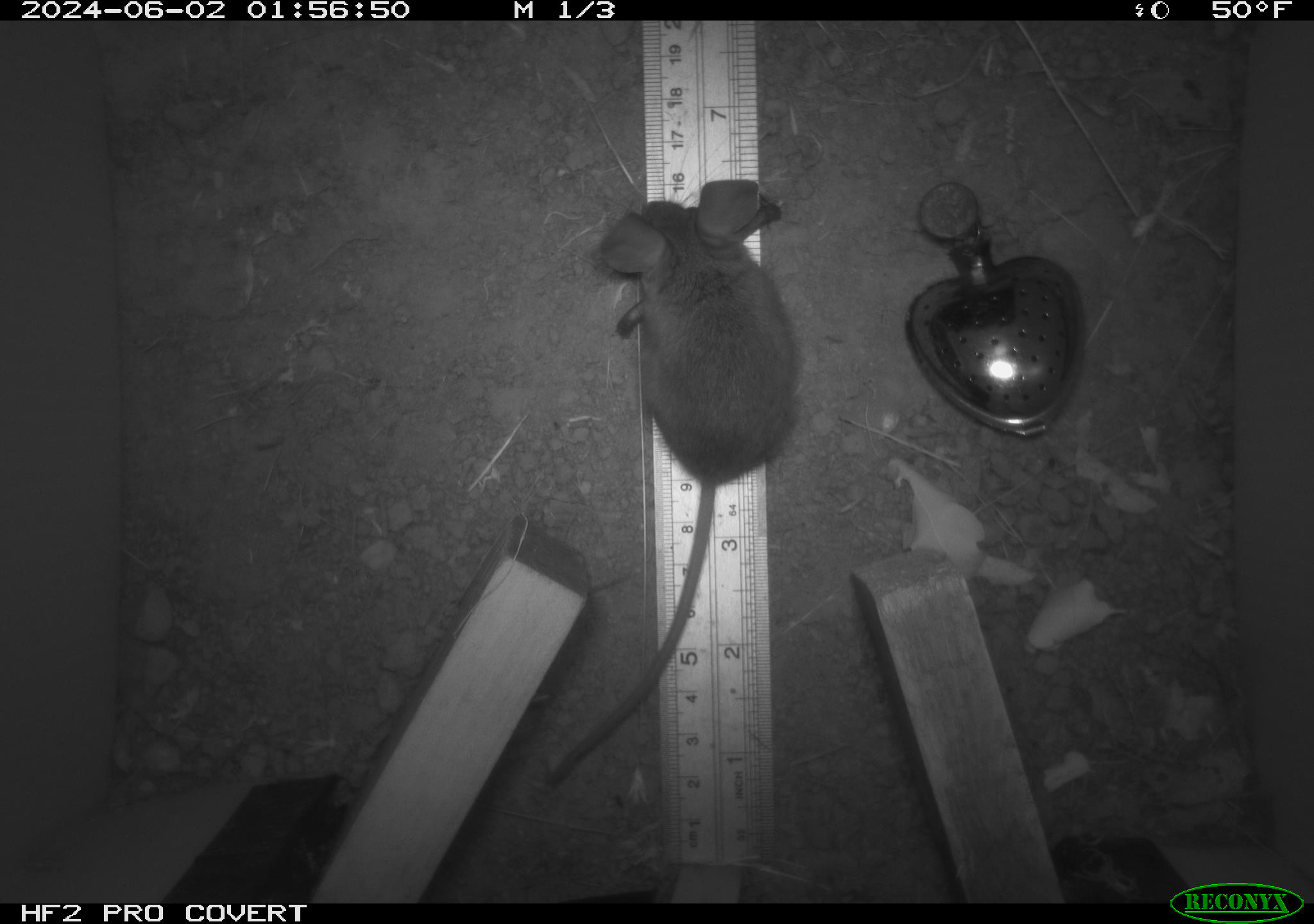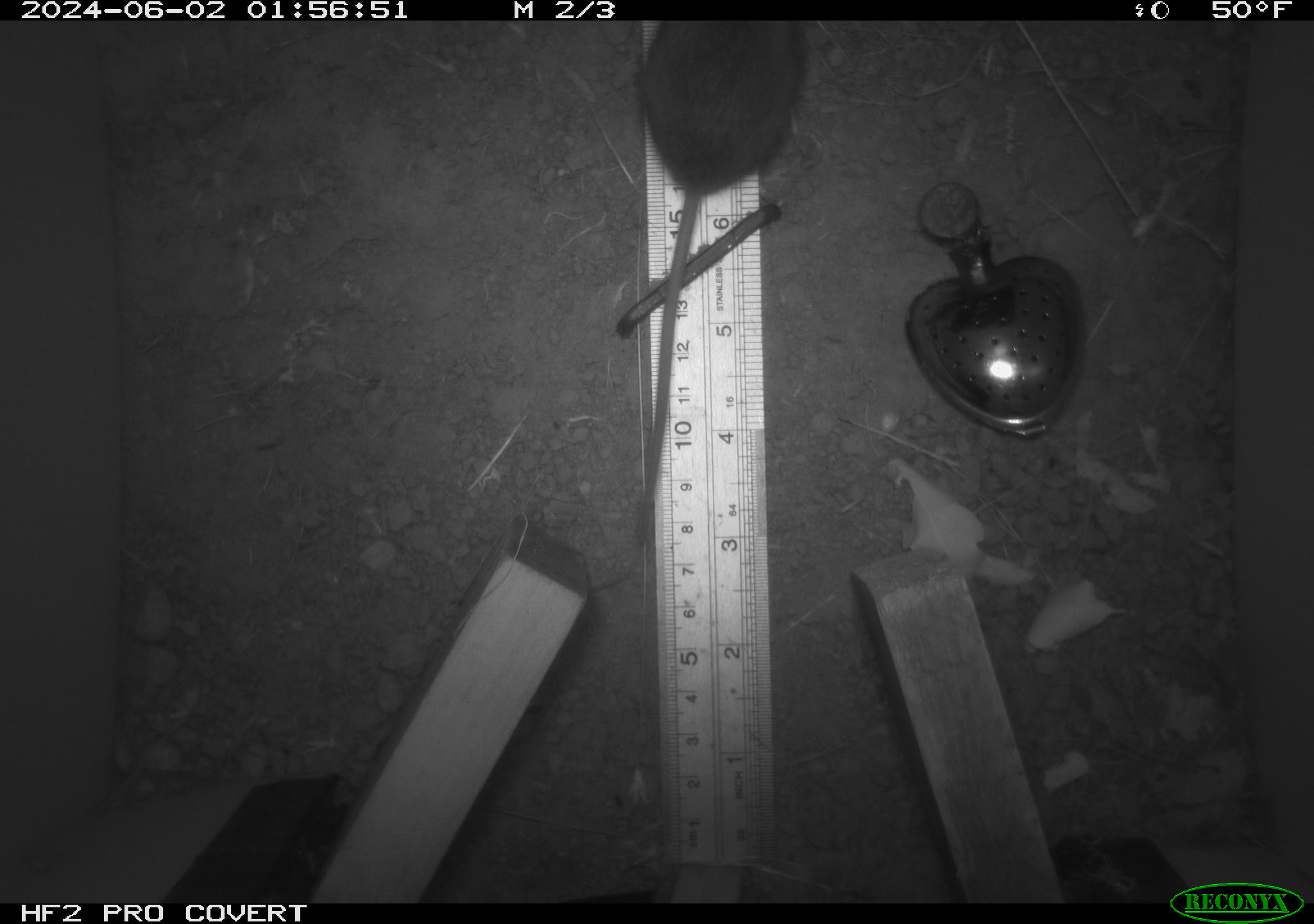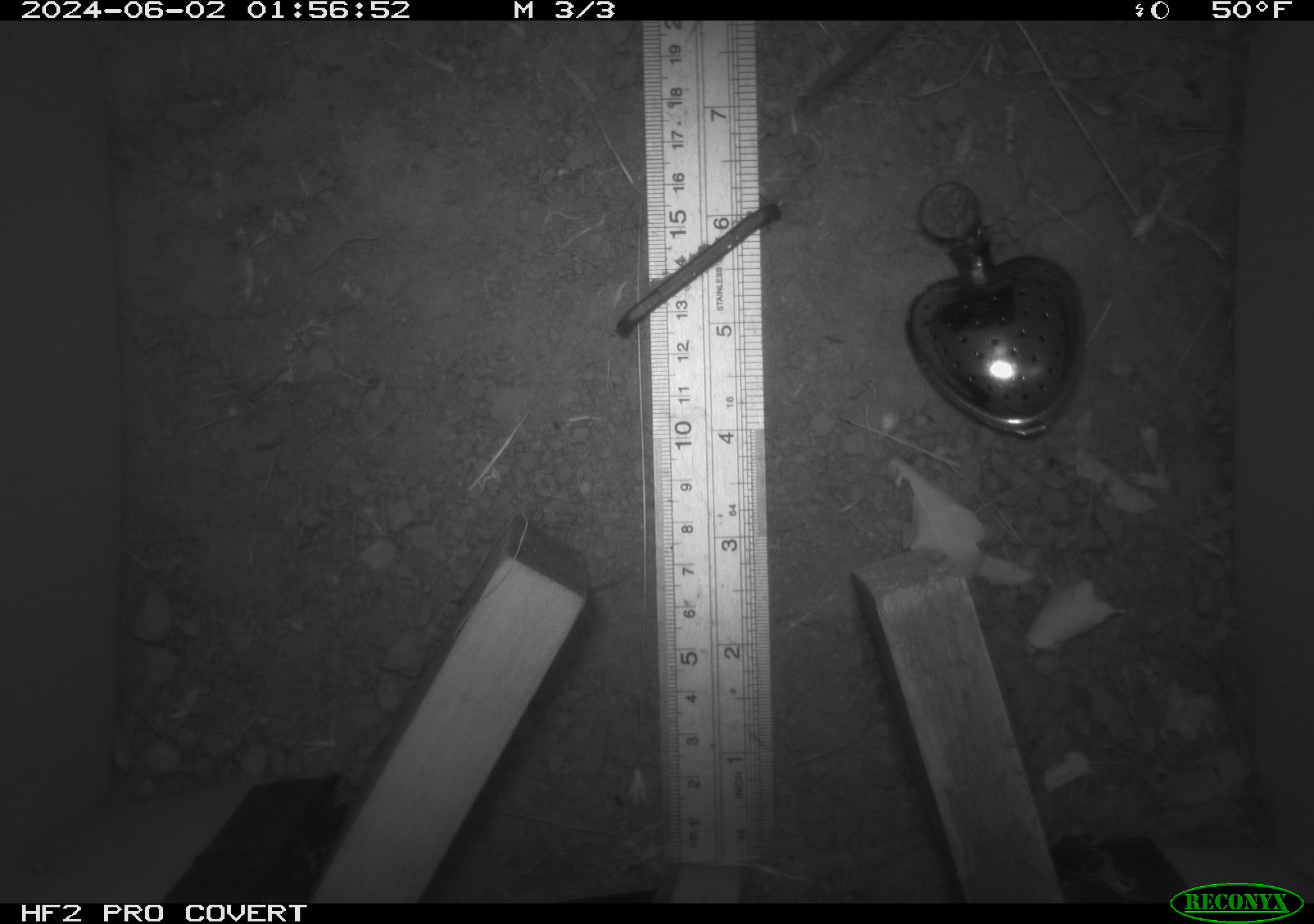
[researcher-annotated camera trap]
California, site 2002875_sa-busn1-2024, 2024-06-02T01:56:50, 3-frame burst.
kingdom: Animalia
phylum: Chordata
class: Mammalia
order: Rodentia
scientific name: Rodentia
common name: rodent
Rodent (Rodentia).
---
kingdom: Animalia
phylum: Chordata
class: Mammalia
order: Rodentia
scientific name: Rodentia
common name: mouse species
Mouse species (Rodentia).